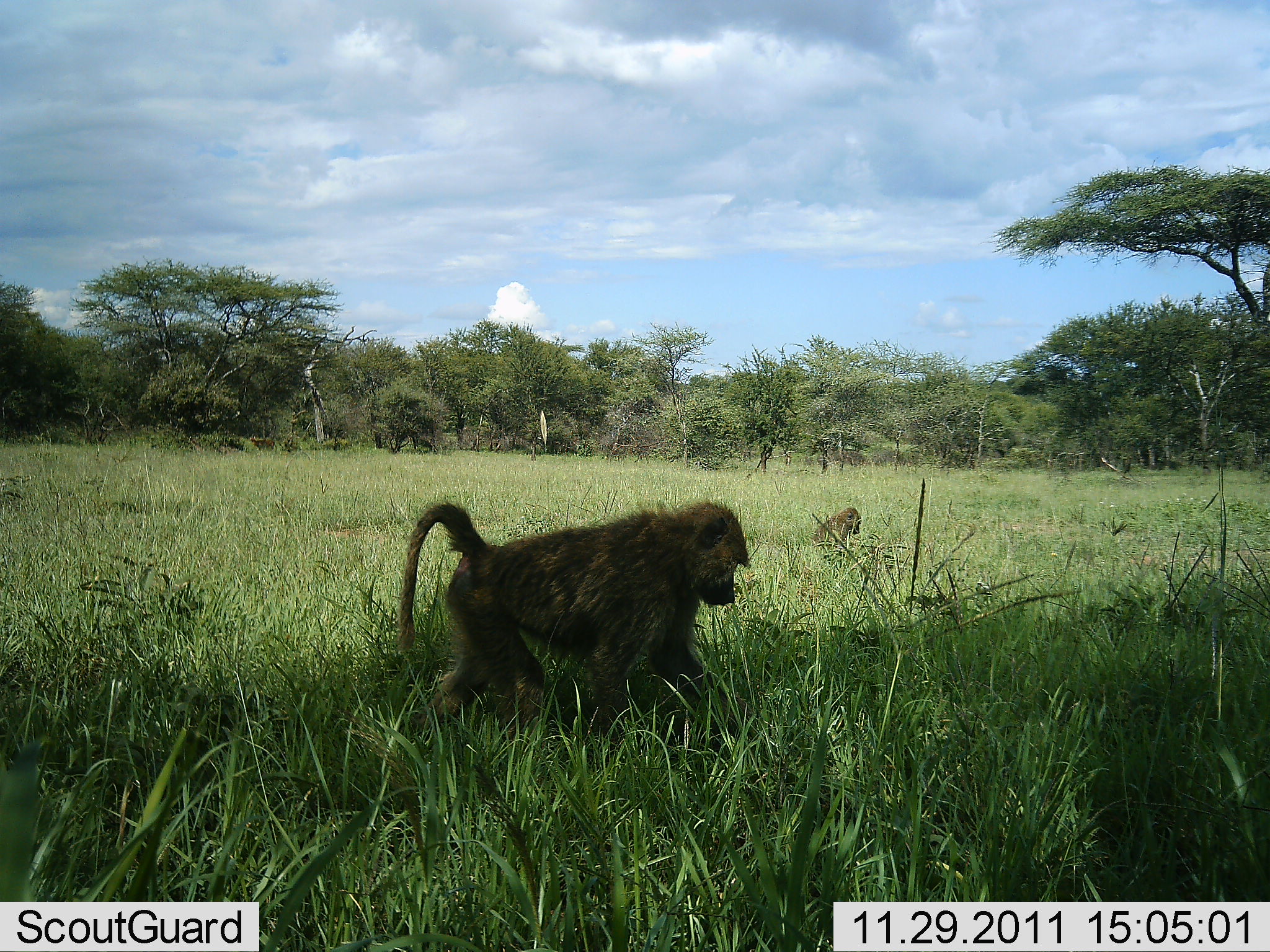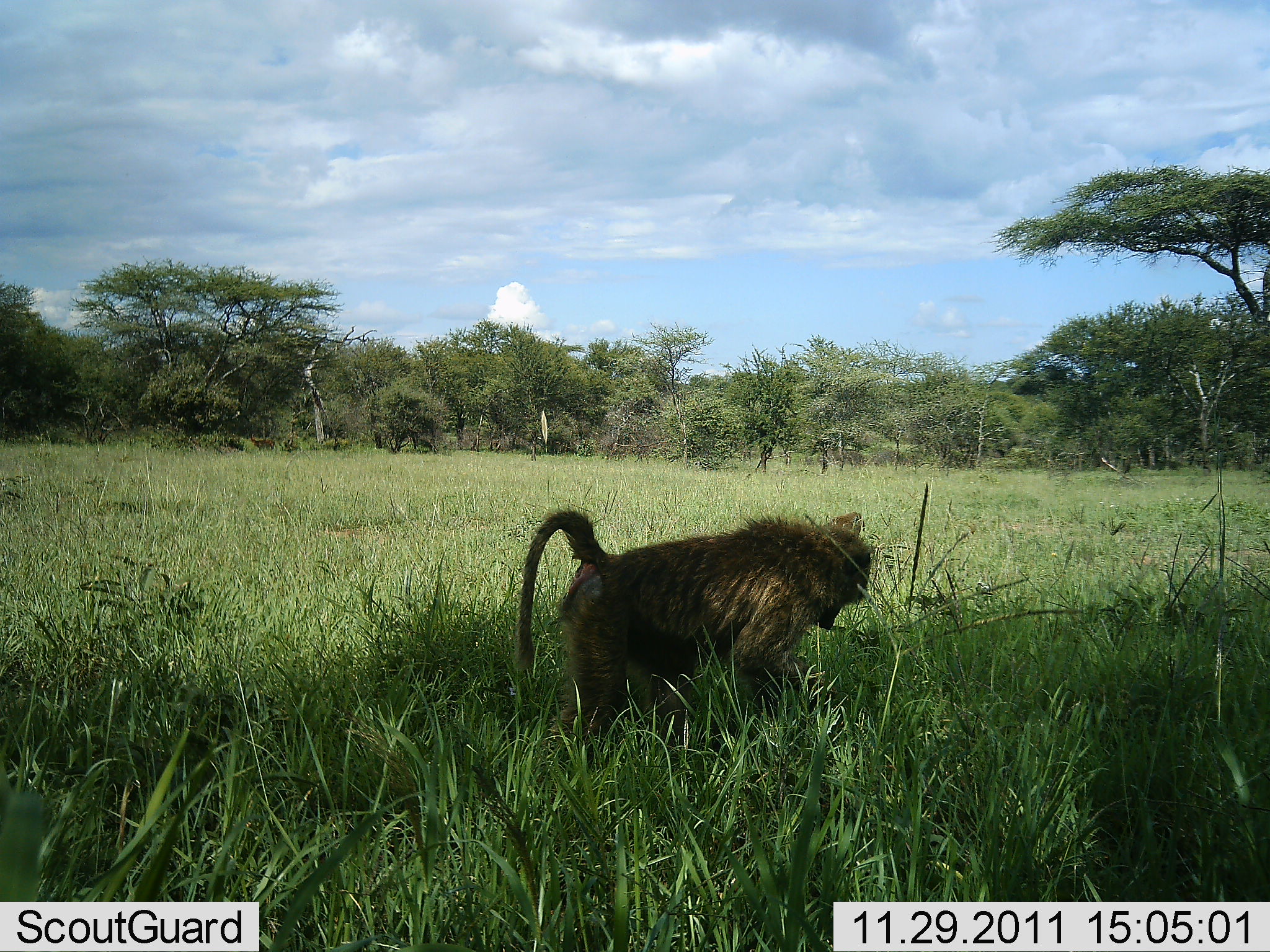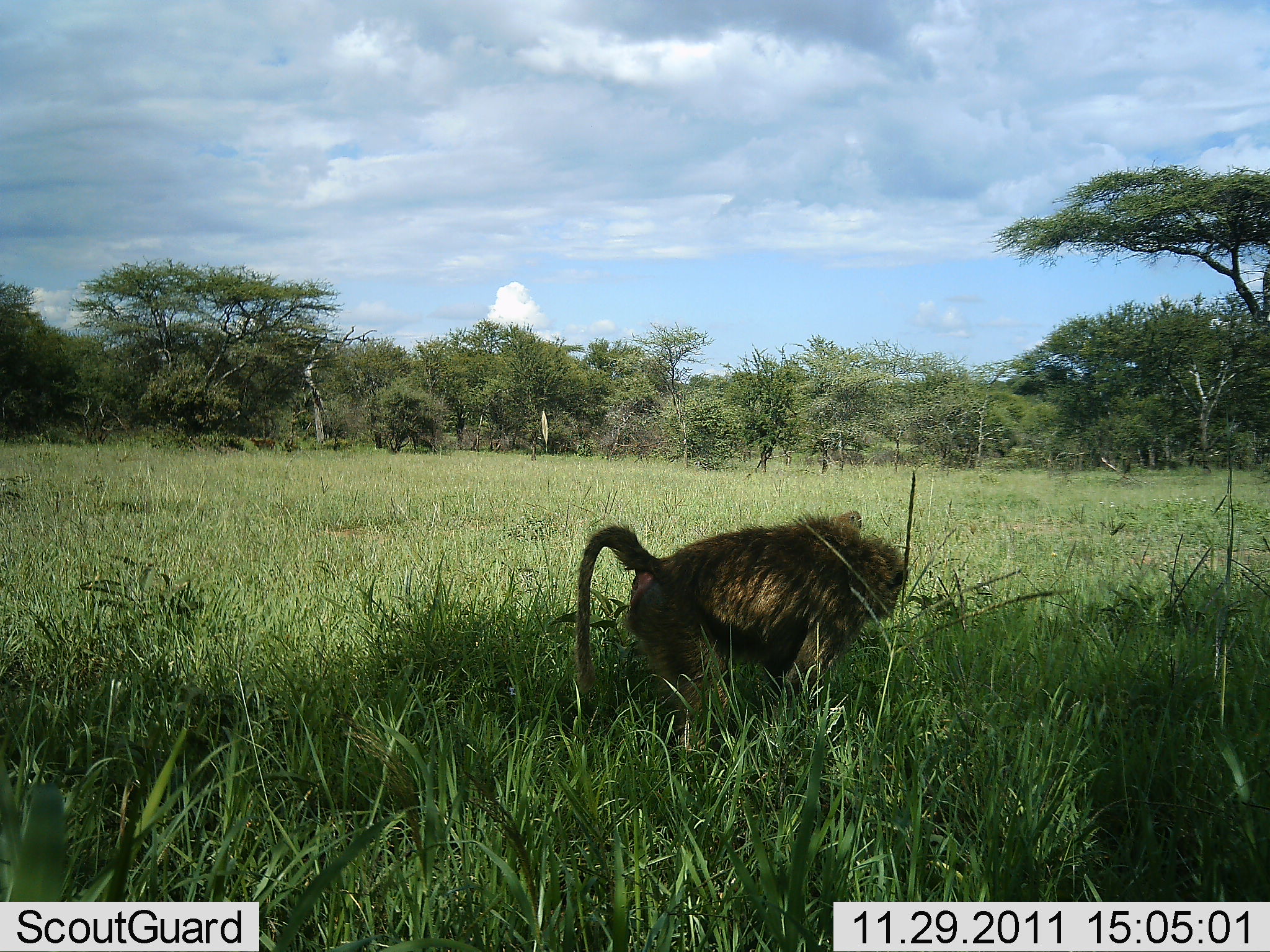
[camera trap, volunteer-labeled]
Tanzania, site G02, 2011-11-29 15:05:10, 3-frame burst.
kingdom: Animalia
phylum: Chordata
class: Mammalia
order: Primates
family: Cercopithecidae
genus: Papio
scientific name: Papio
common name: baboon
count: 2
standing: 8%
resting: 17%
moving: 58%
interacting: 8%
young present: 8%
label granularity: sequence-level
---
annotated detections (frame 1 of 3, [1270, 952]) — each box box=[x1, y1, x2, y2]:
animal: box=[393, 493, 755, 774]; box=[807, 506, 864, 560]; box=[249, 432, 280, 457]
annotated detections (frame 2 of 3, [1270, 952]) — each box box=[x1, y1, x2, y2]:
animal: box=[504, 510, 882, 788]; box=[248, 431, 277, 458]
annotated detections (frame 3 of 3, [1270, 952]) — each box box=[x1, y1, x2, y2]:
animal: box=[569, 506, 913, 783]; box=[248, 432, 278, 458]